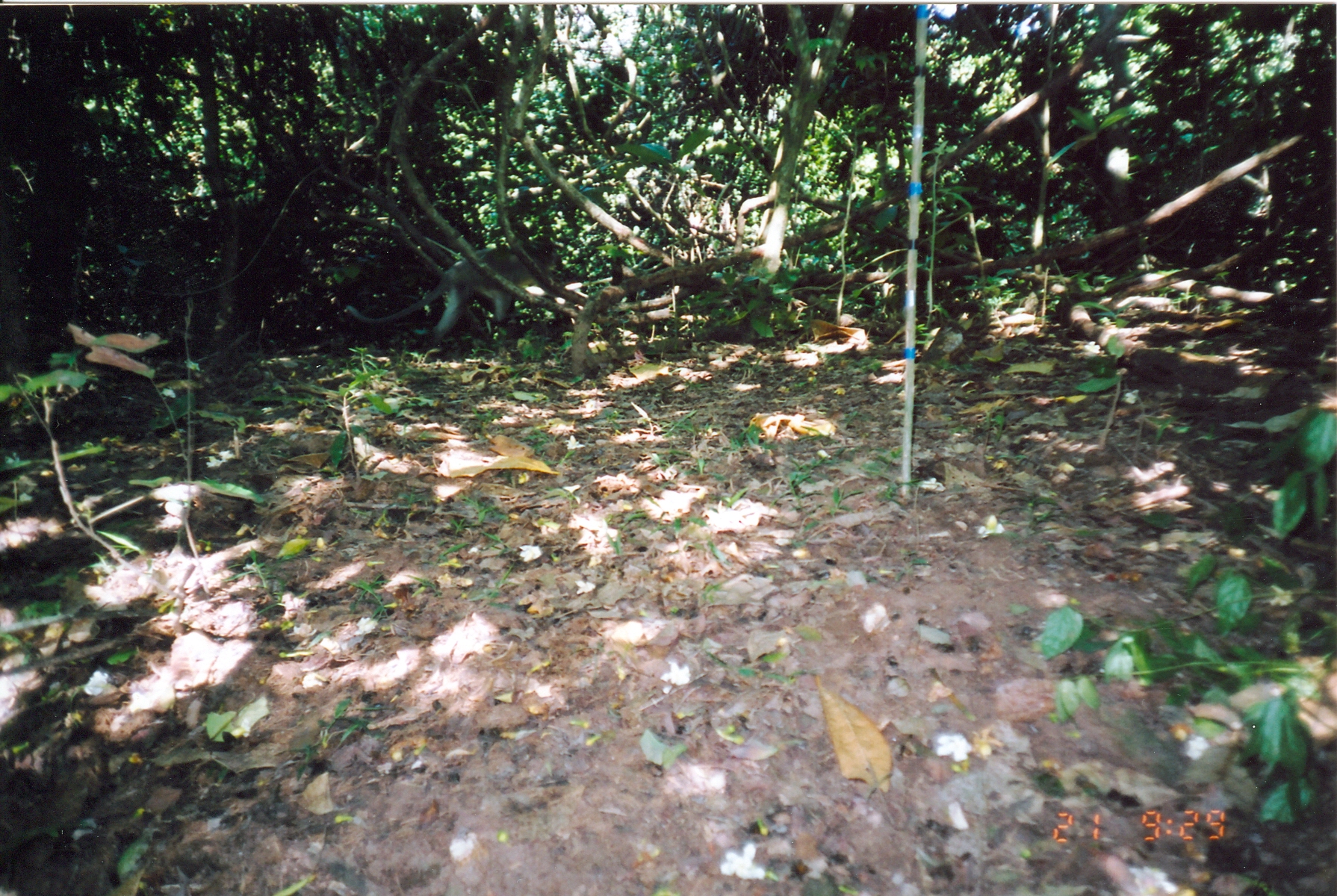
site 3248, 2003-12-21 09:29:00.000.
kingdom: Animalia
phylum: Chordata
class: Mammalia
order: Primates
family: Cercopithecidae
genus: Cercocebus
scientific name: Cercocebus sanjei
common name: sanje mangabey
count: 1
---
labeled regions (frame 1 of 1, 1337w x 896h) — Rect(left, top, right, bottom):
cercocebus sanjei: Rect(345, 244, 557, 350)